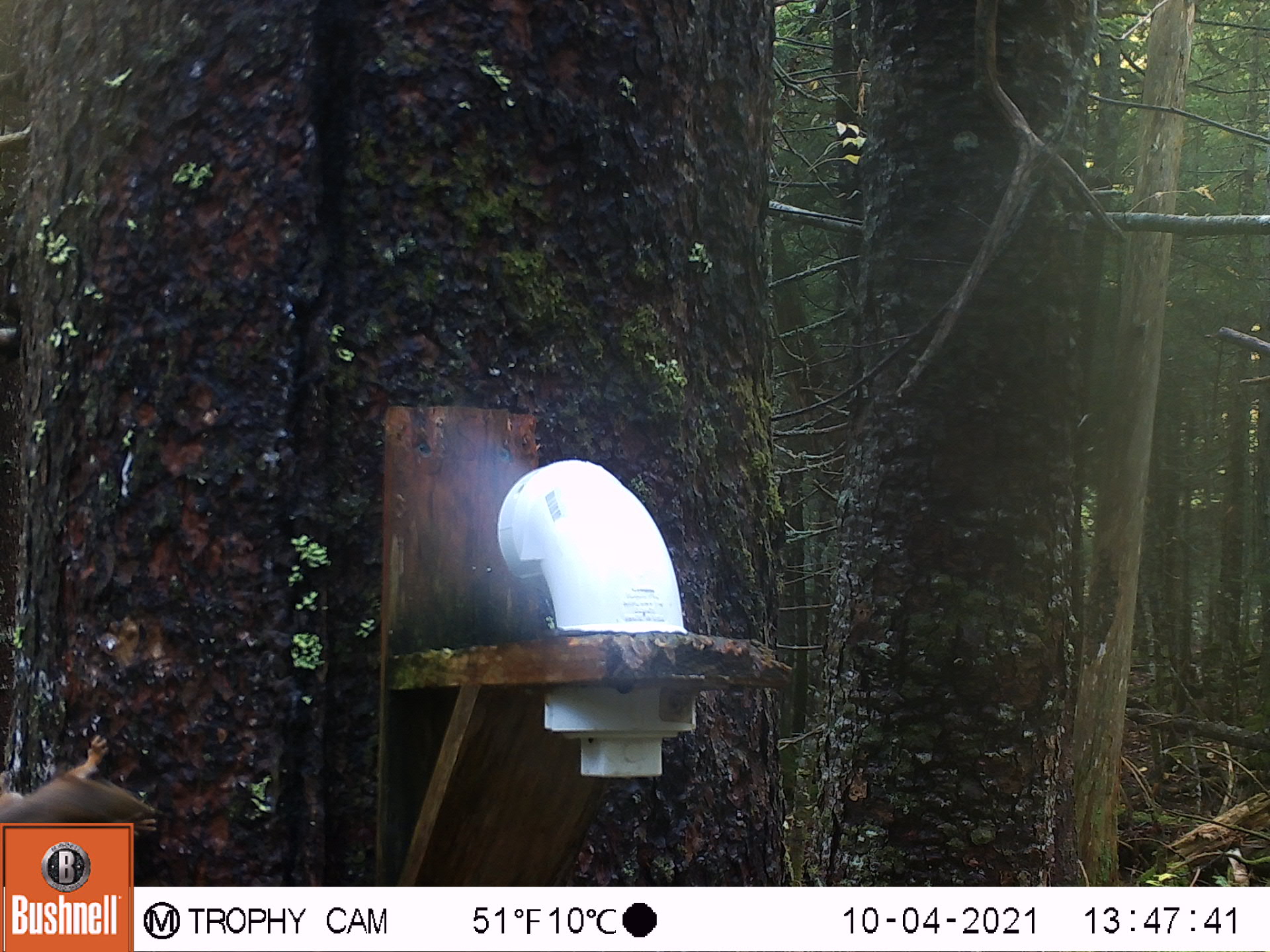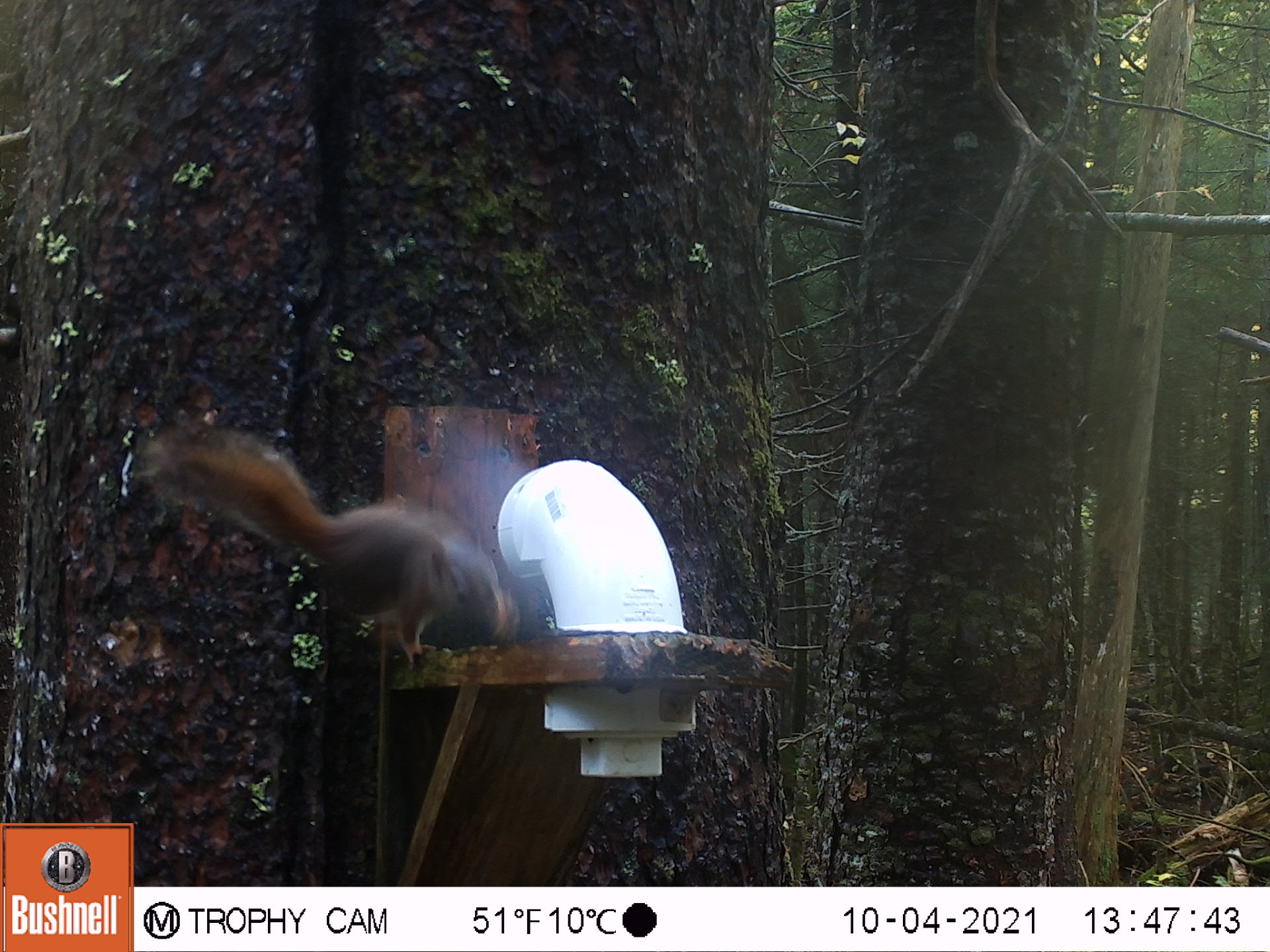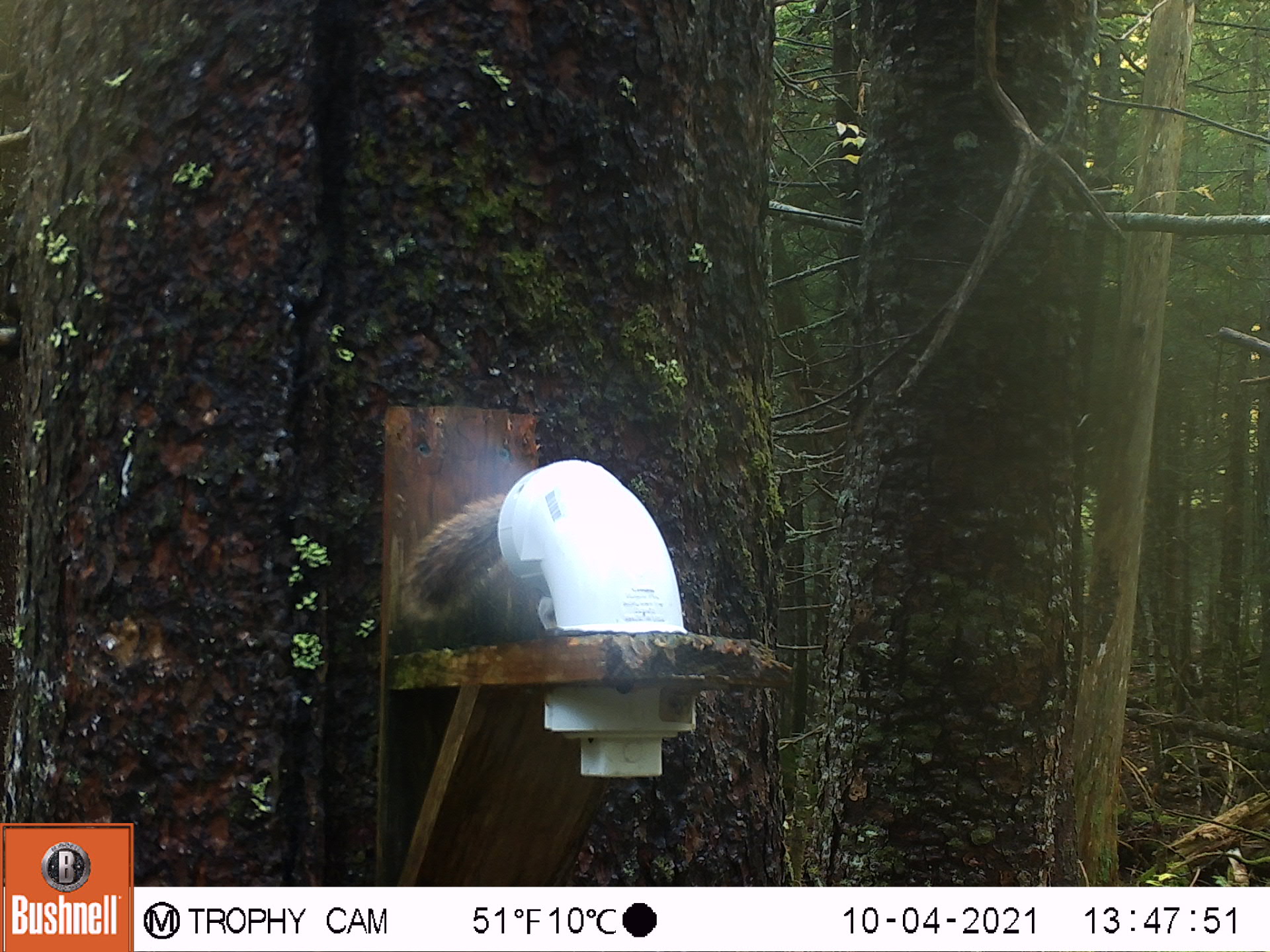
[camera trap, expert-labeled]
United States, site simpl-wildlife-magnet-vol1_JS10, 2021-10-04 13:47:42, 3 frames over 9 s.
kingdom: Animalia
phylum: Chordata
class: Mammalia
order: Rodentia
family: Sciuridae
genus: Tamiasciurus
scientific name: Tamiasciurus hudsonicus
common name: red squirrel